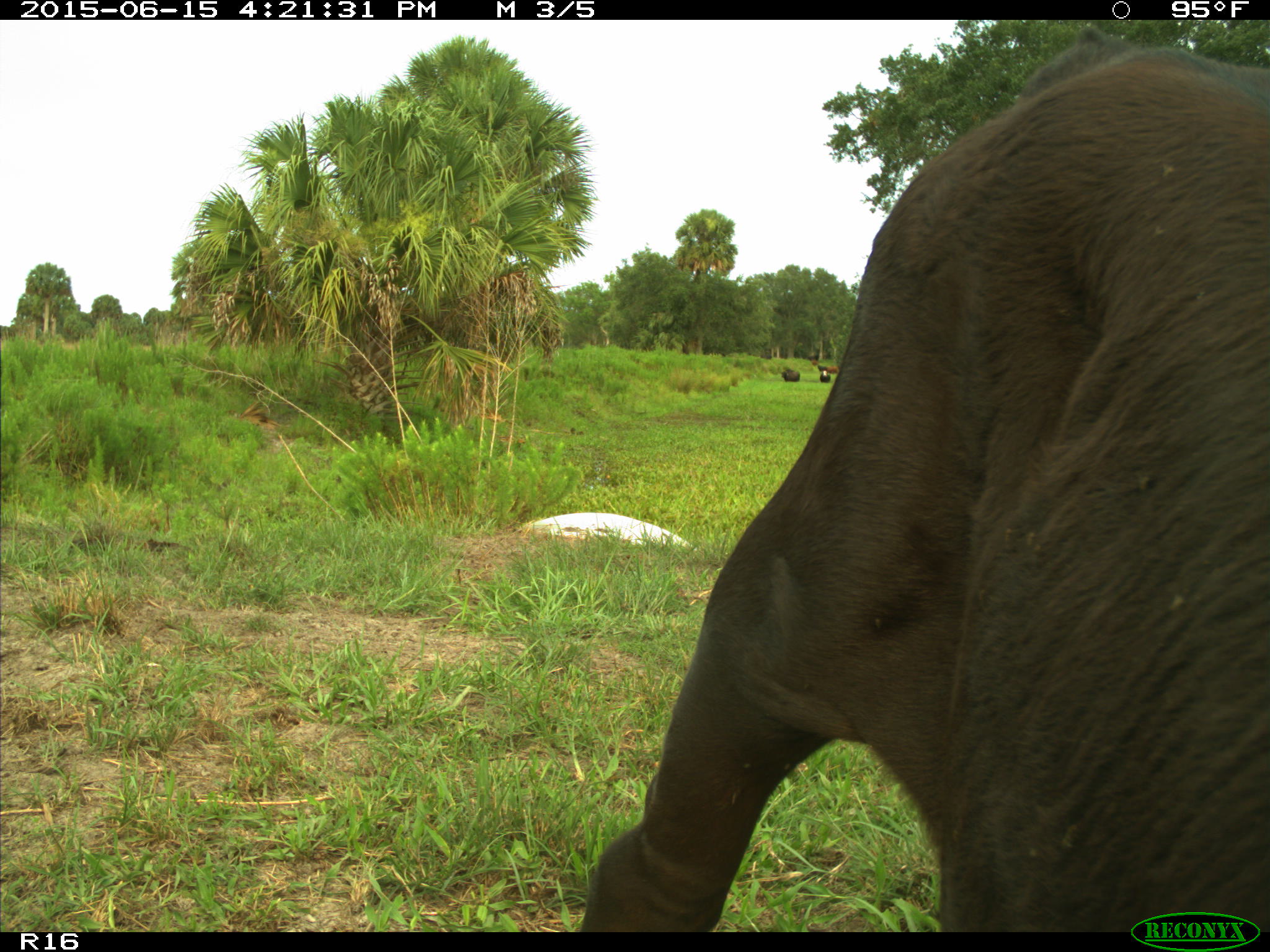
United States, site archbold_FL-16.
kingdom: Animalia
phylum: Chordata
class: Mammalia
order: Artiodactyla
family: Bovidae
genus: Bos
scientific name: Bos taurus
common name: domestic cow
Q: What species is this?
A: Bos taurus (domestic cow).